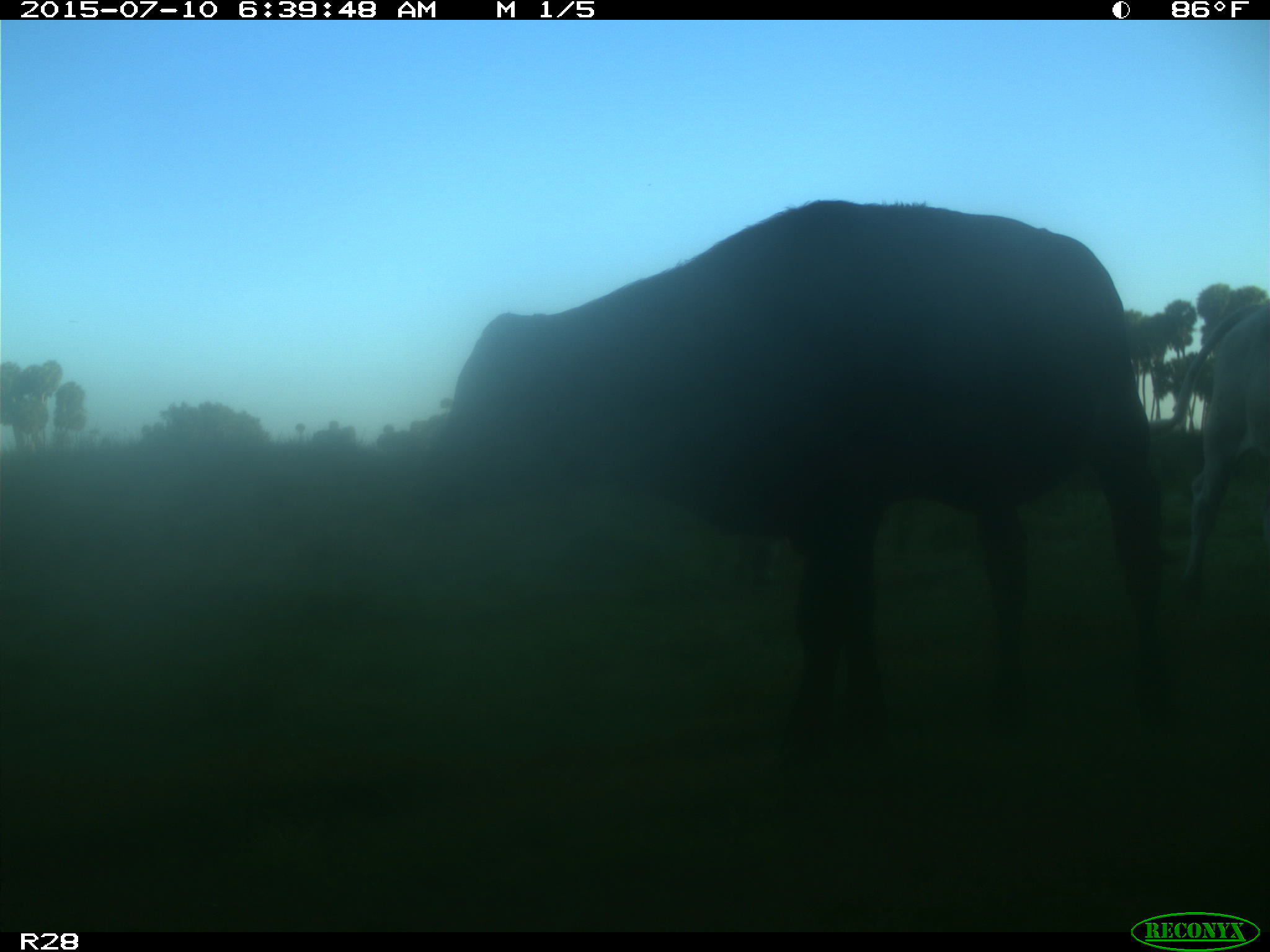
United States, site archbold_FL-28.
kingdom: Animalia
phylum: Chordata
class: Mammalia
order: Artiodactyla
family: Bovidae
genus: Bos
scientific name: Bos taurus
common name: domestic cow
Bos taurus (domestic cow).